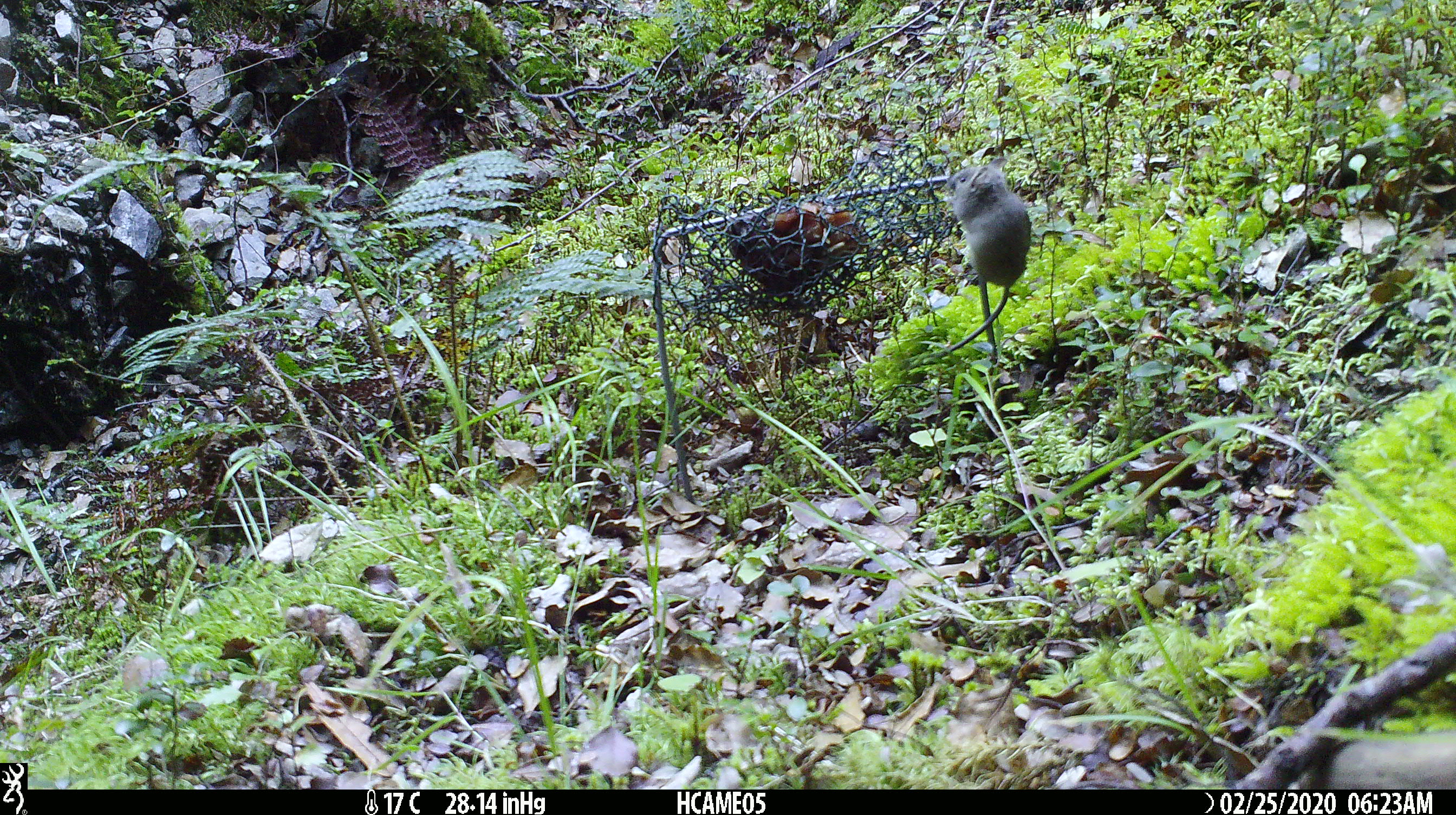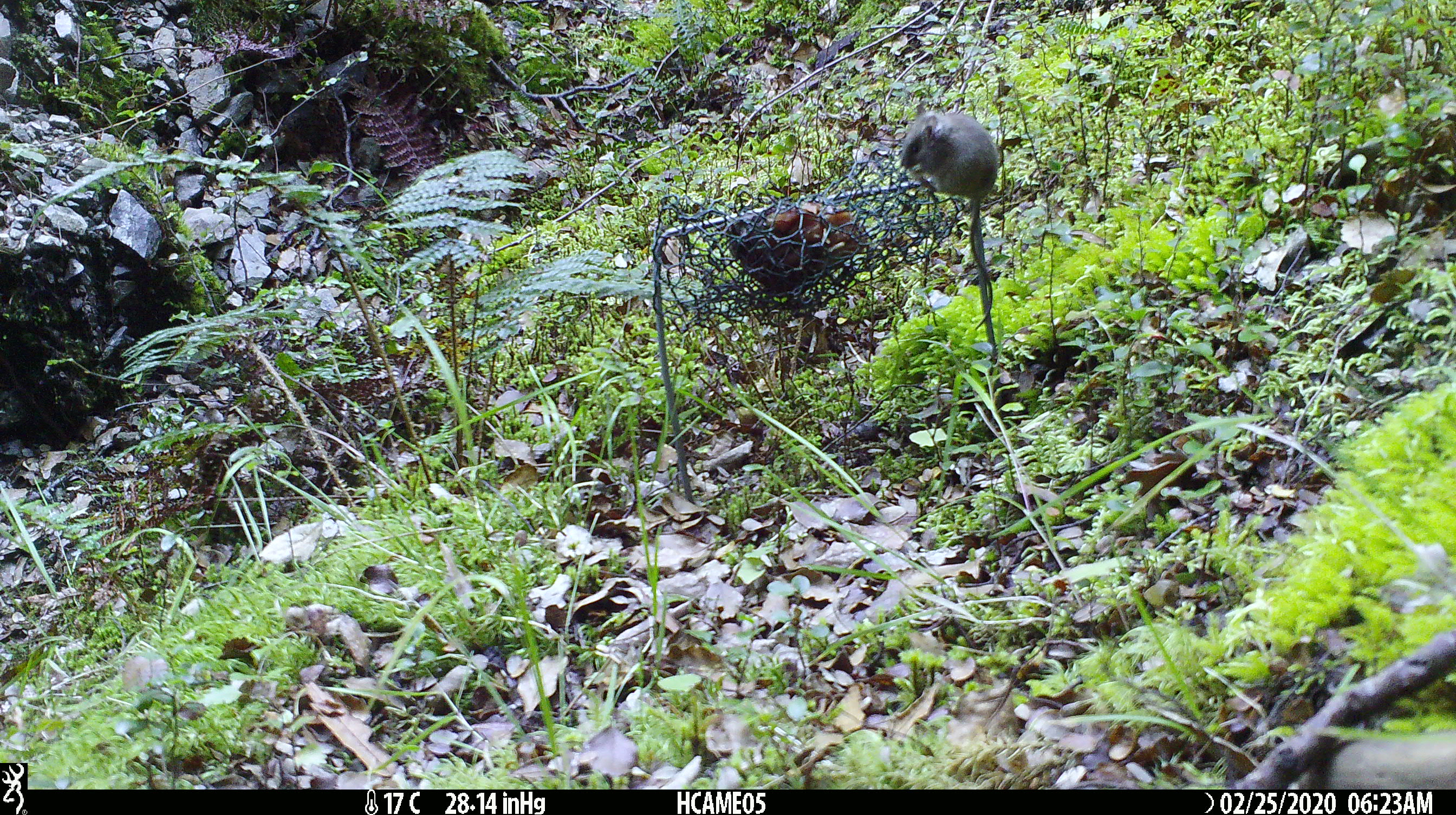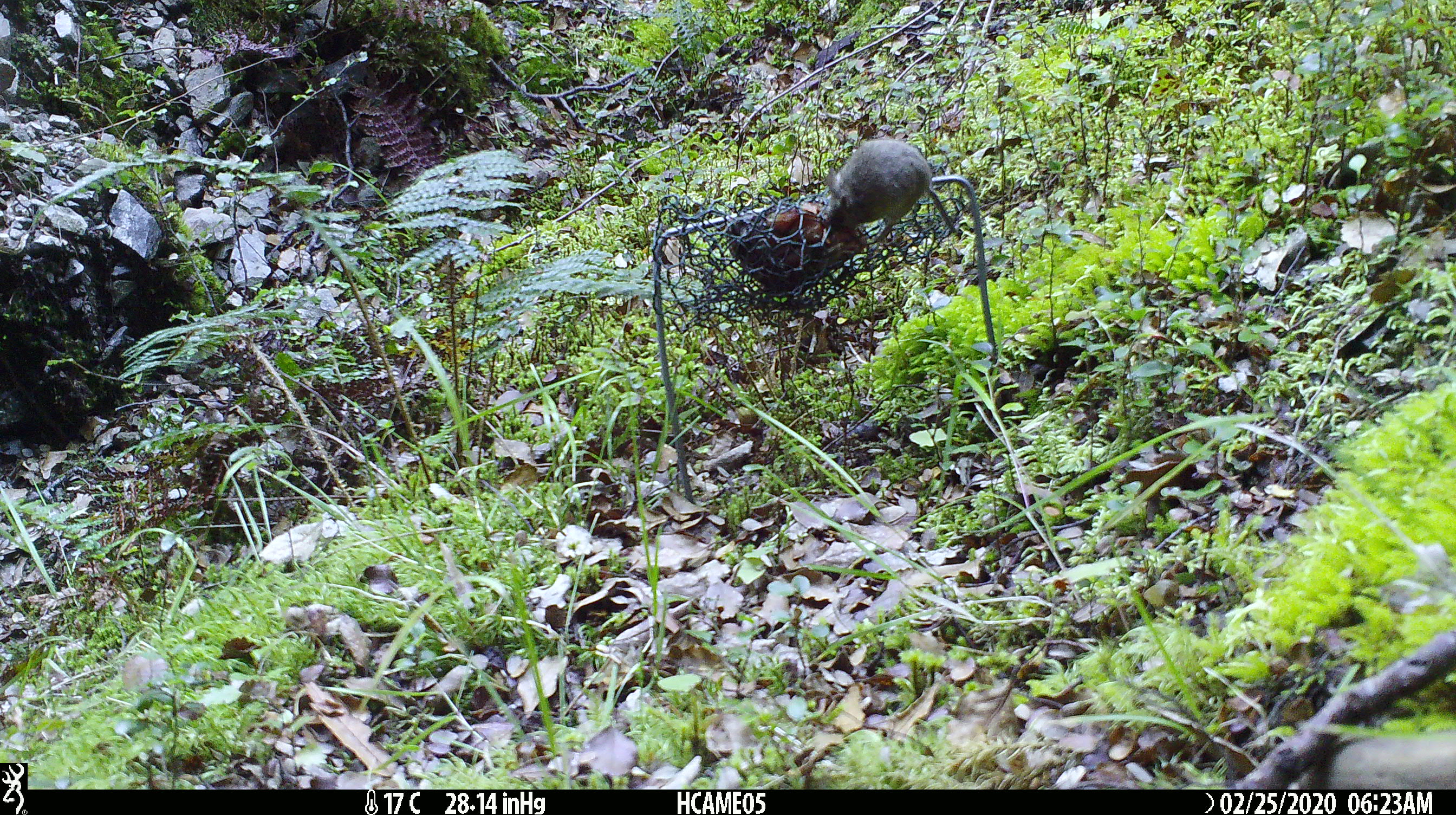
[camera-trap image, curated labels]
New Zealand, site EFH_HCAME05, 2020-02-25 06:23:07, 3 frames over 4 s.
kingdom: Animalia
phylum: Chordata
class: Mammalia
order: Rodentia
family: Muridae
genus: Mus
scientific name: Mus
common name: mouse